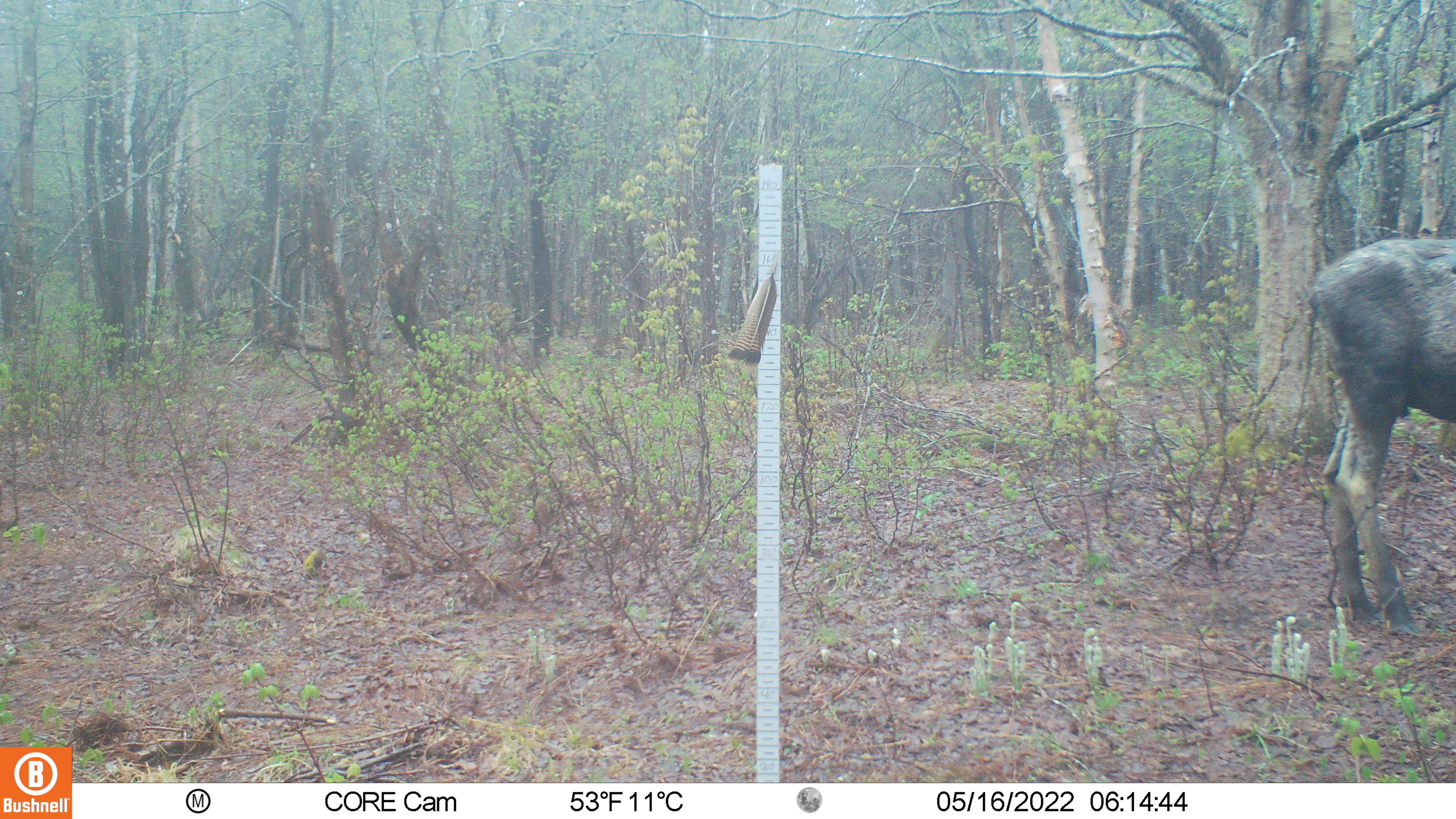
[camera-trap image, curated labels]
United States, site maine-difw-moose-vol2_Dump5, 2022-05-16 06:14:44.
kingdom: Animalia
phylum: Chordata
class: Mammalia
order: Artiodactyla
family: Cervidae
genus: Alces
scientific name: Alces alces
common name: moose